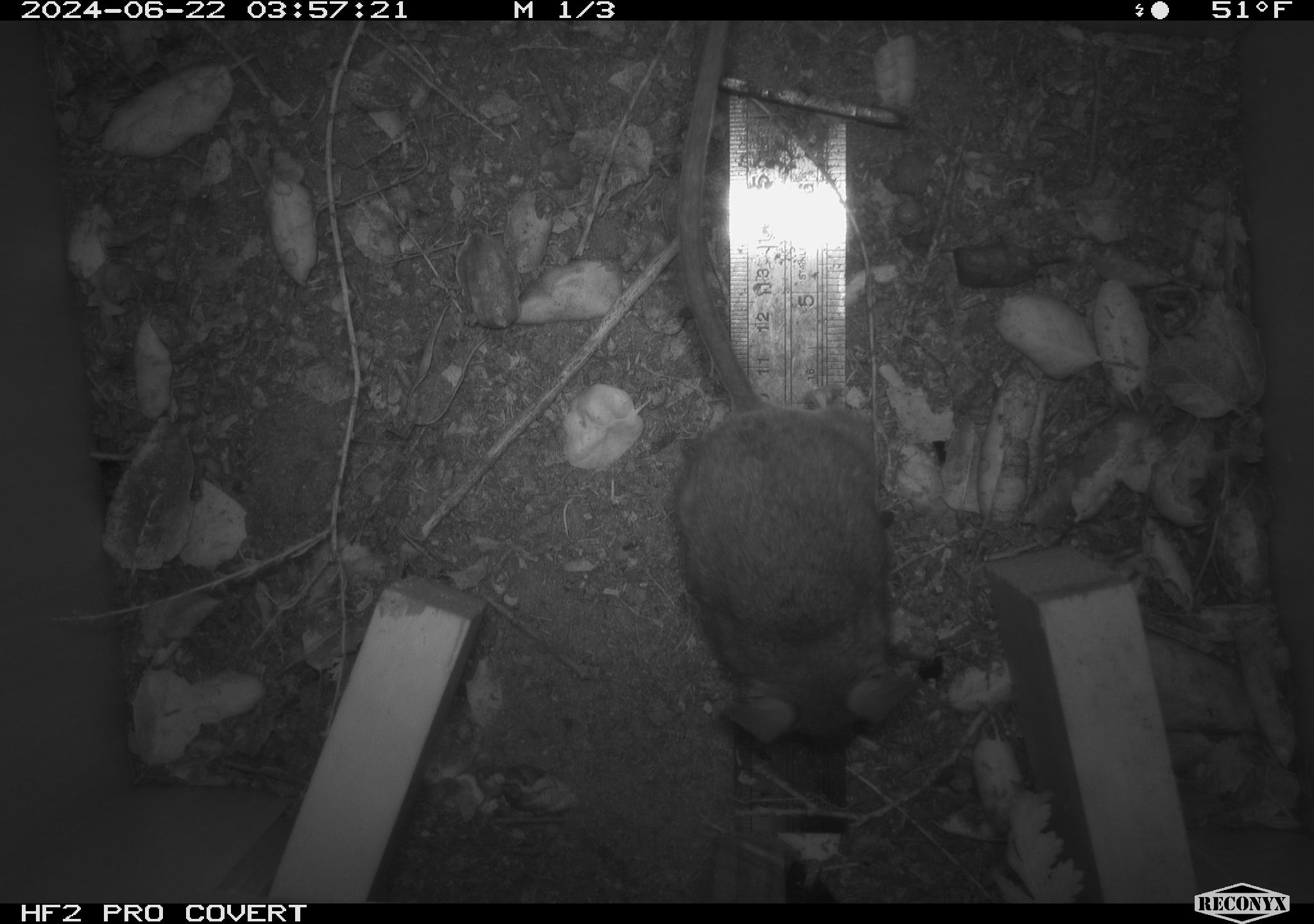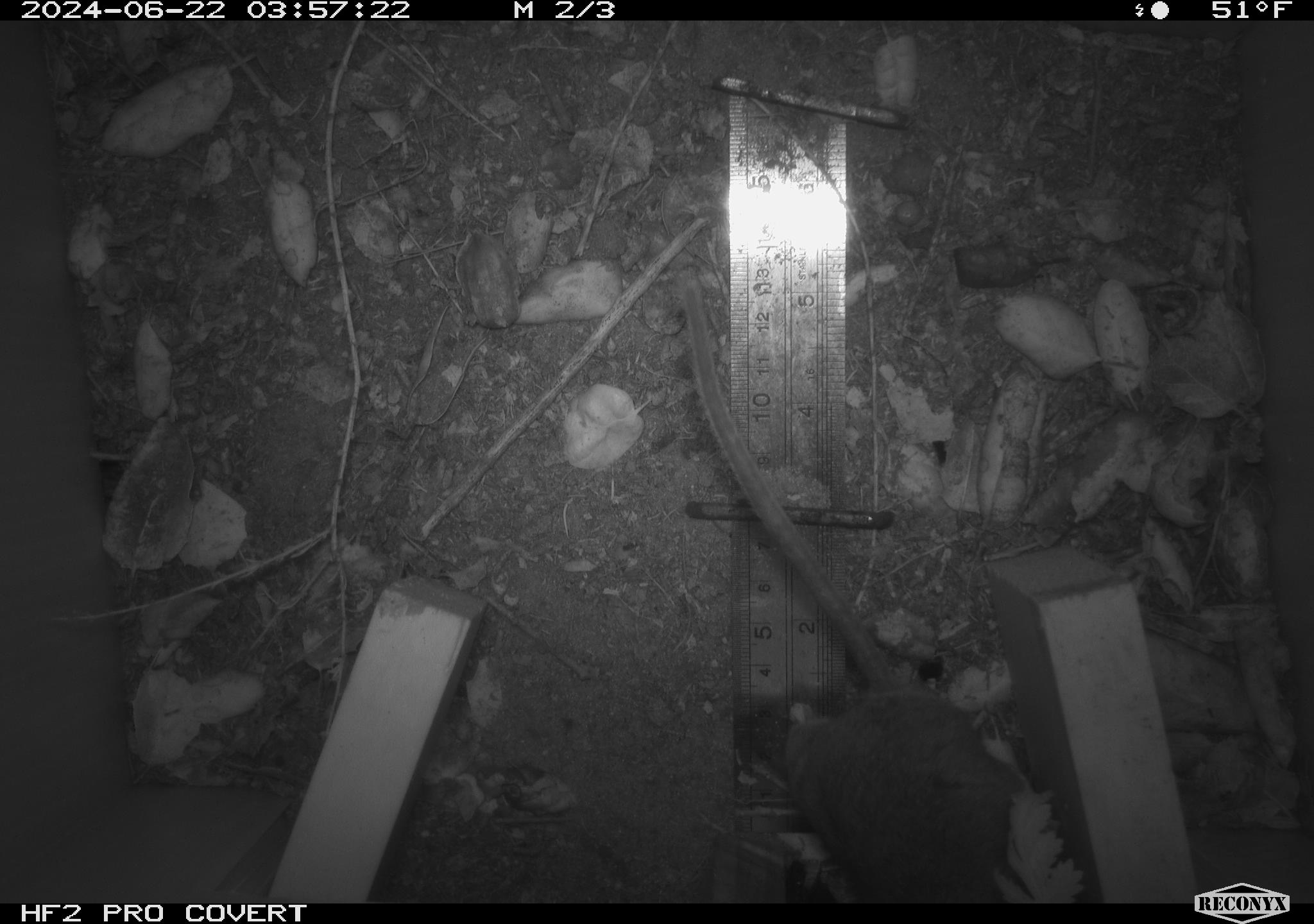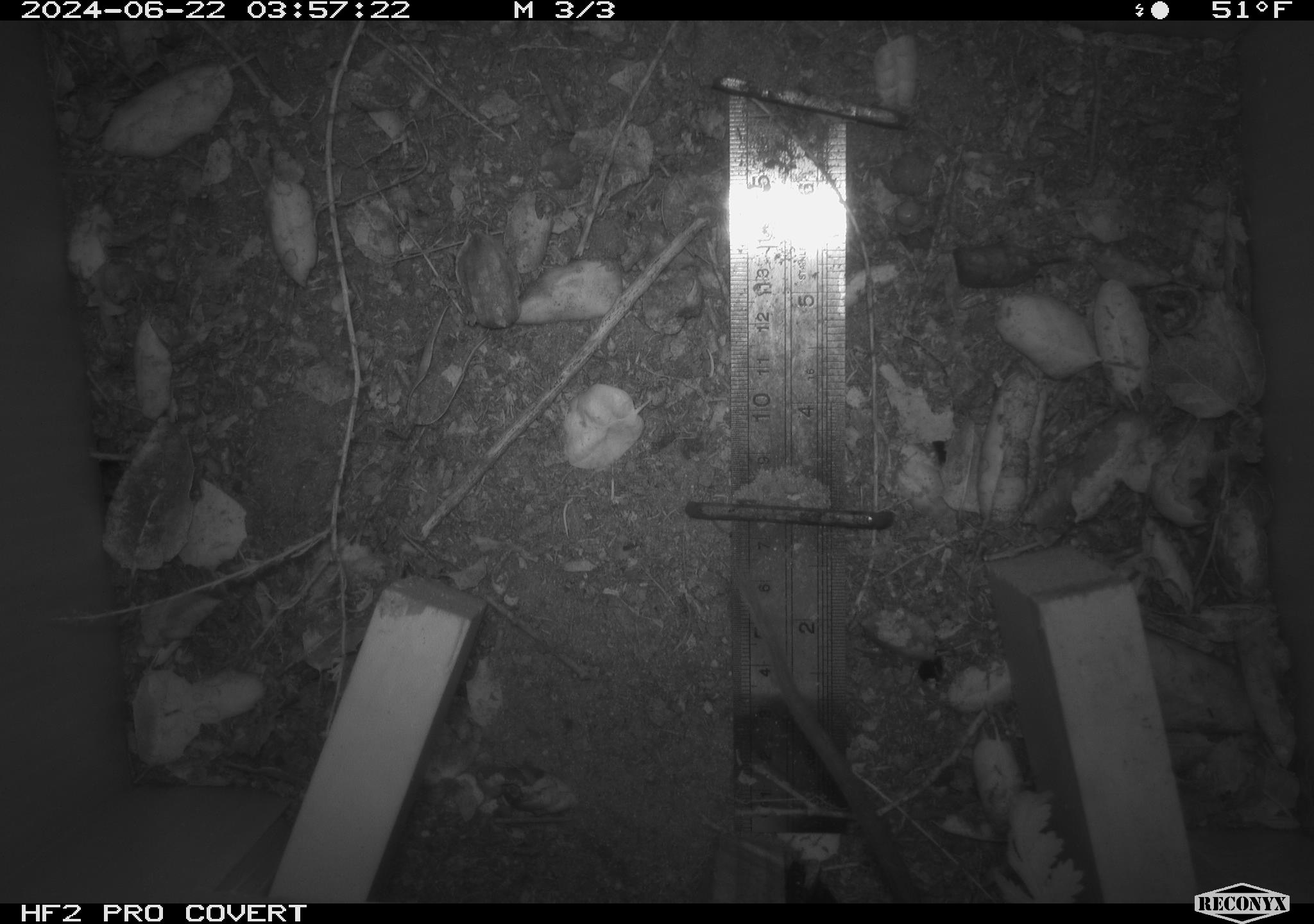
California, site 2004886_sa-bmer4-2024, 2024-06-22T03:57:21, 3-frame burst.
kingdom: Animalia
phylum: Chordata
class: Mammalia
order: Rodentia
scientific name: Rodentia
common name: woodrat or rat or mouse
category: woodrat or rat or mouse species